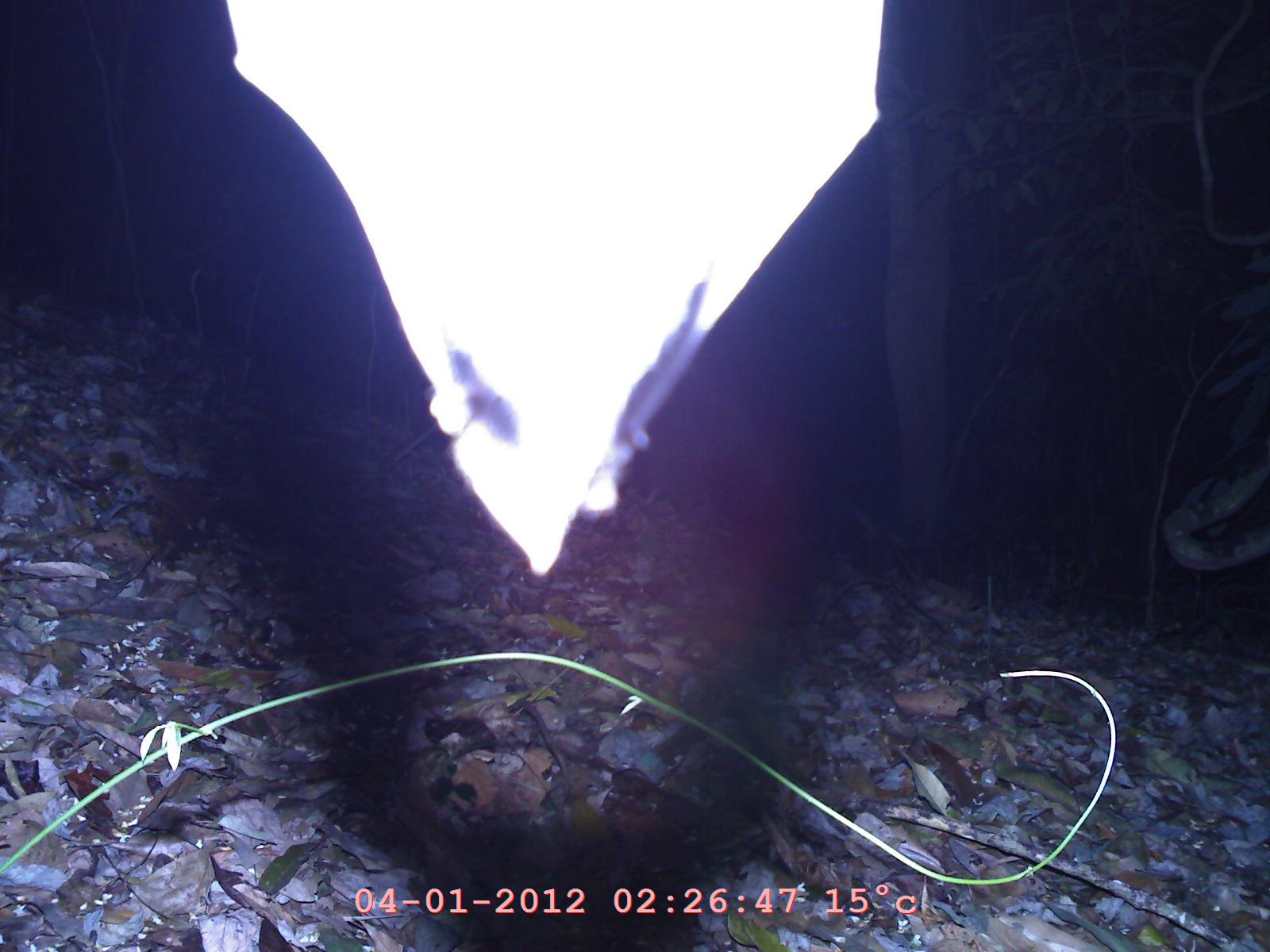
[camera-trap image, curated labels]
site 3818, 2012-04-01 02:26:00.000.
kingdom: Animalia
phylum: Chordata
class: Mammalia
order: Chiroptera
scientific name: Chiroptera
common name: bats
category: unknown bat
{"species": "unknown bat (bats) (Chiroptera)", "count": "1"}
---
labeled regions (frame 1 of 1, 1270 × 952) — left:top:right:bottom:
unknown bat: 218:0:883:573